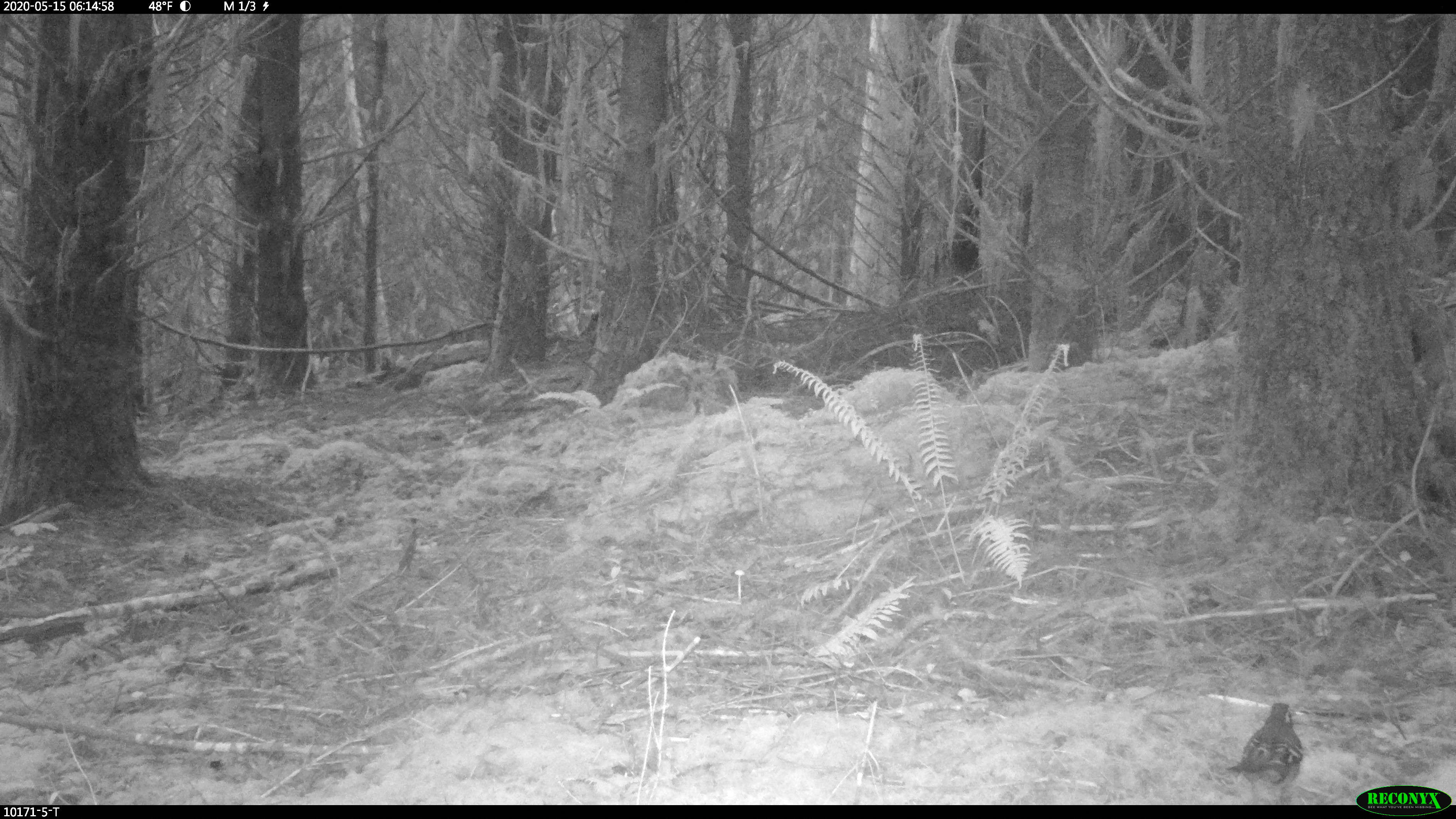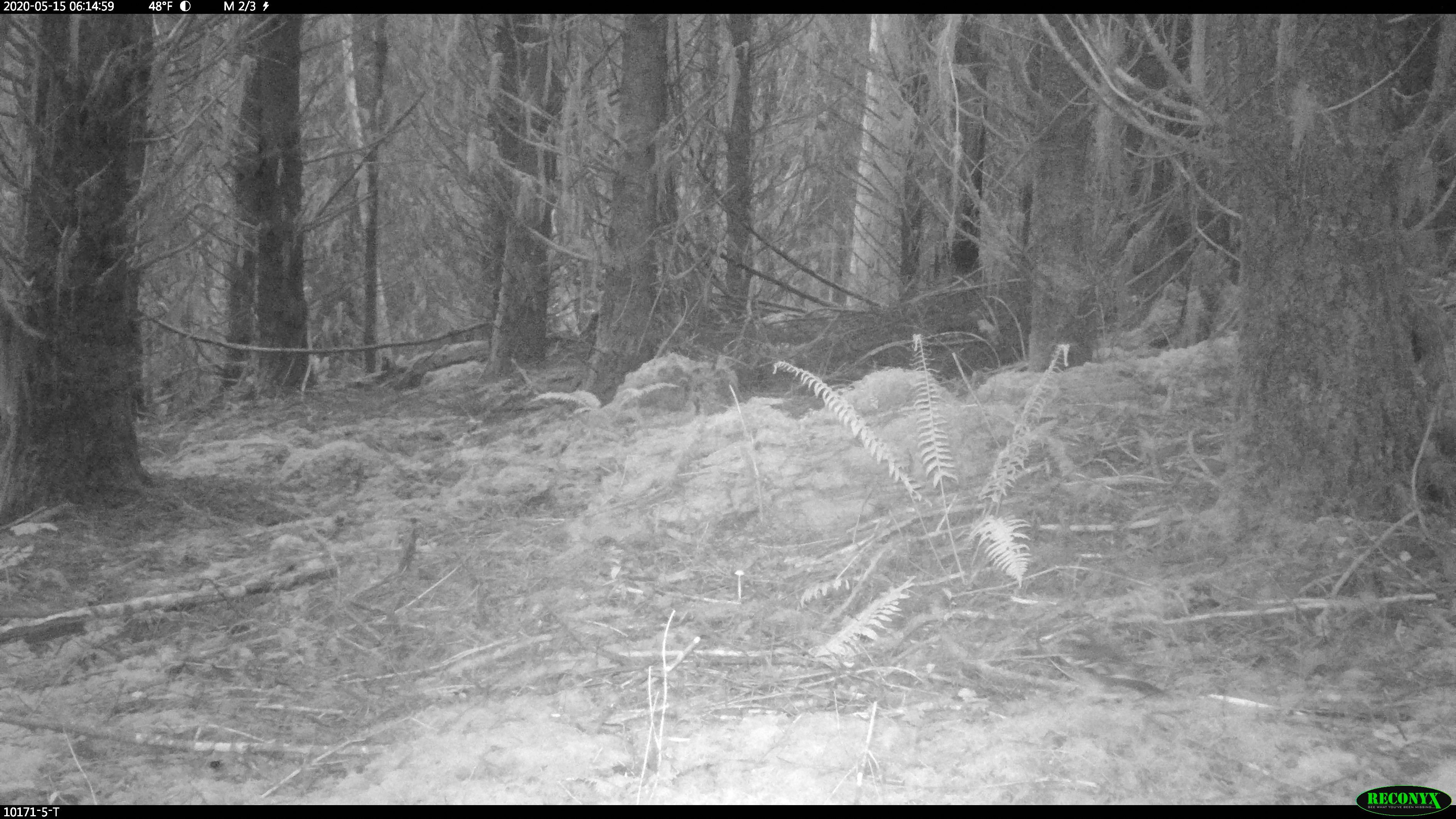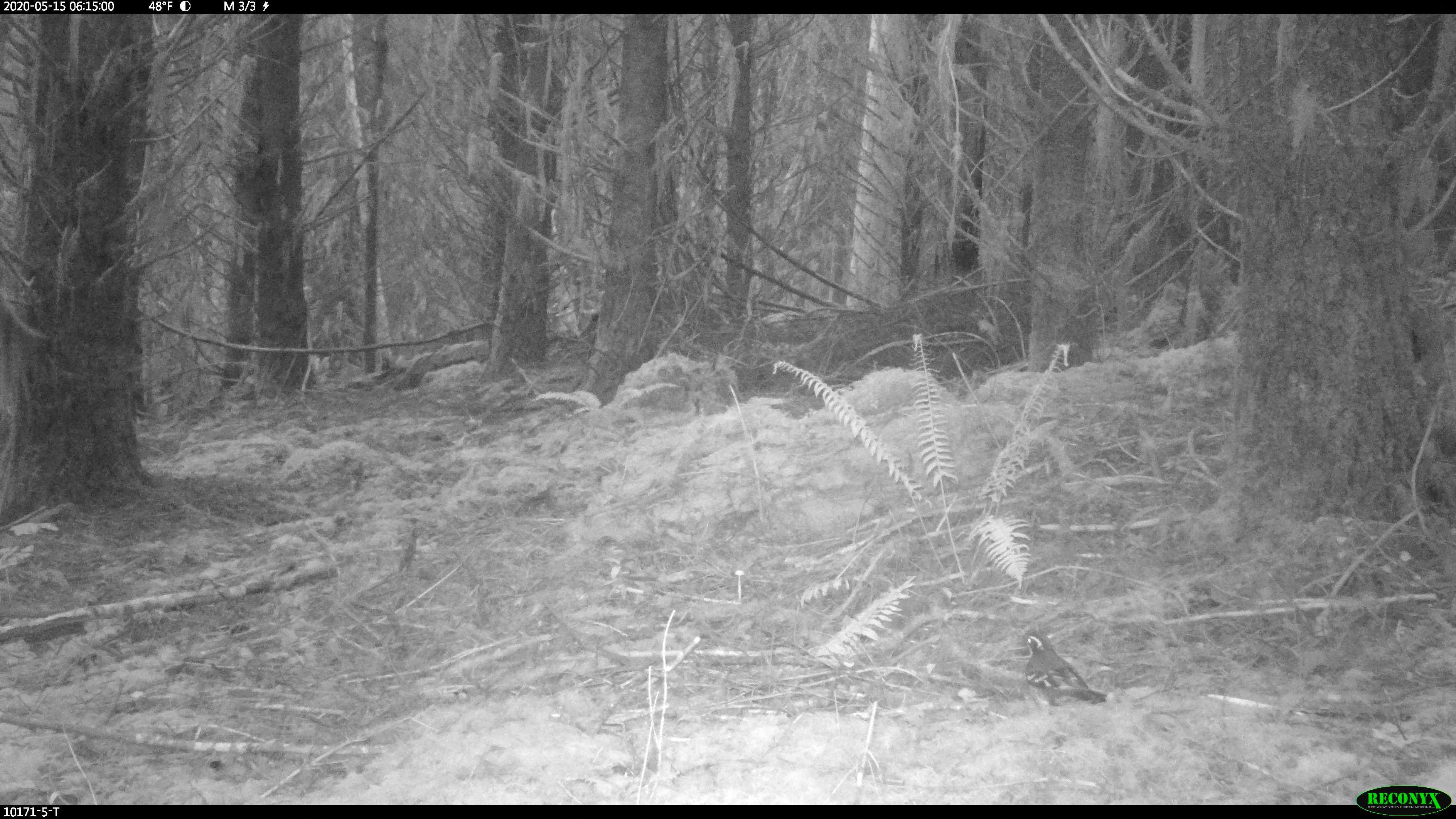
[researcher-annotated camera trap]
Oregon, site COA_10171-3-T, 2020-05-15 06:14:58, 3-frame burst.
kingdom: Animalia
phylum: Chordata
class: Aves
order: Passeriformes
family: Turdidae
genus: Ixoreus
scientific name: Ixoreus naevius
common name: varied thrush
Varied thrush (Ixoreus naevius).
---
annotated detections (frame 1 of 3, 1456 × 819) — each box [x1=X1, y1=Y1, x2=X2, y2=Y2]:
varied thrush: [x1=1235, y1=701, x2=1303, y2=794]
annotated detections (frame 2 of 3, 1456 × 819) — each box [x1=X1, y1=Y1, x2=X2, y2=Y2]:
varied thrush: [x1=1052, y1=621, x2=1164, y2=699]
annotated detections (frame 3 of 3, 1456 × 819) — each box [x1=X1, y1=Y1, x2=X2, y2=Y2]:
varied thrush: [x1=1019, y1=630, x2=1110, y2=710]